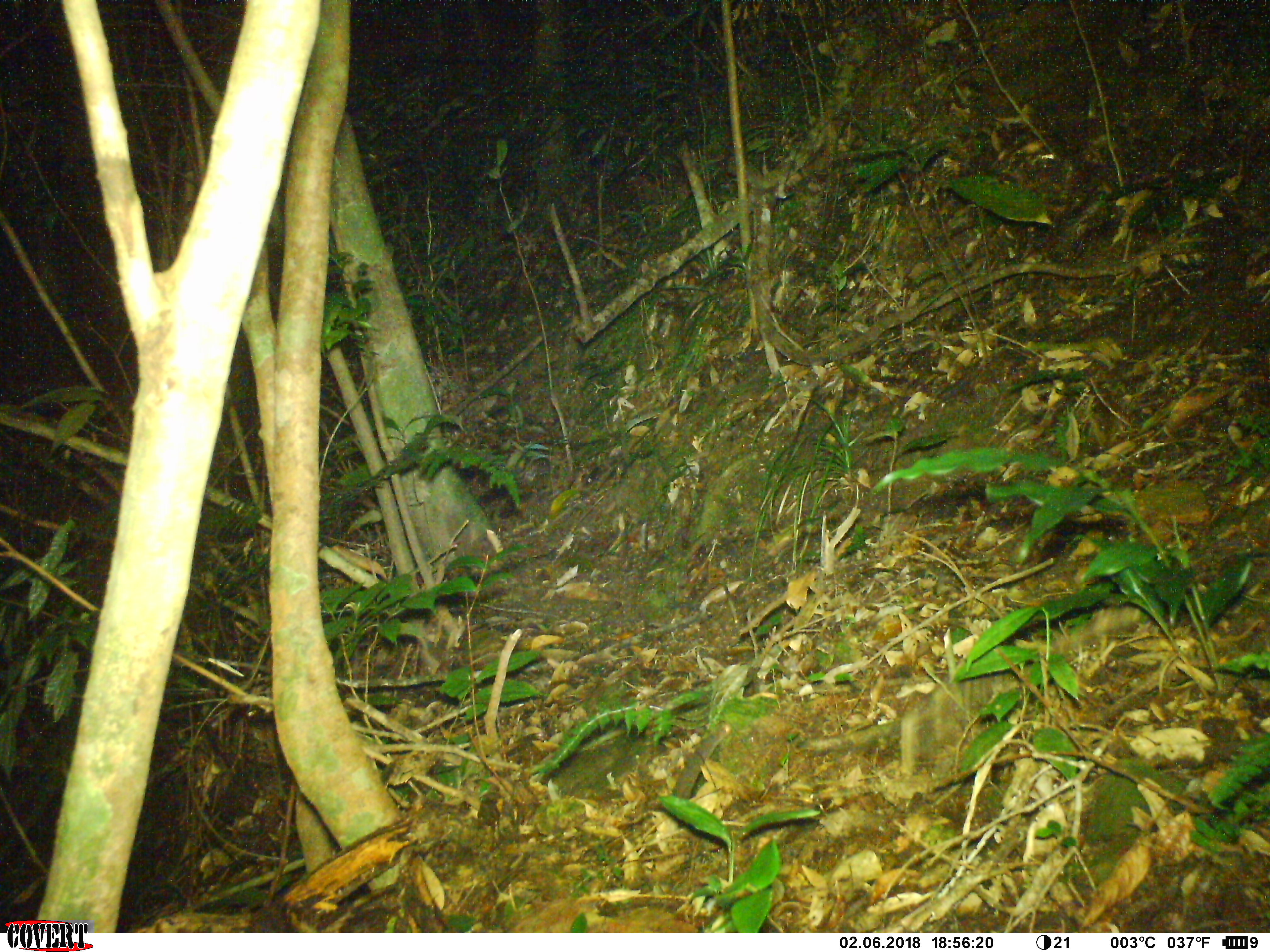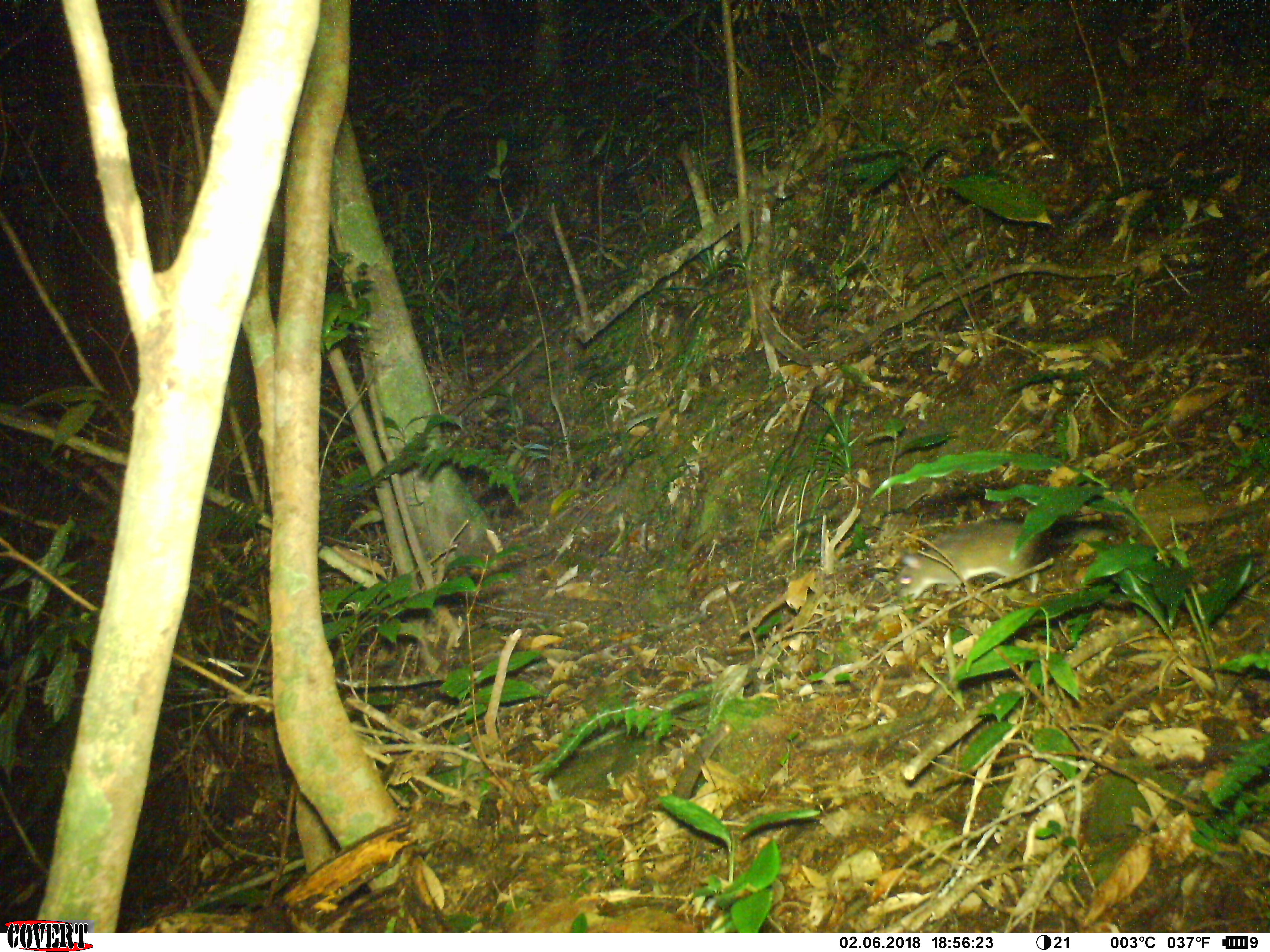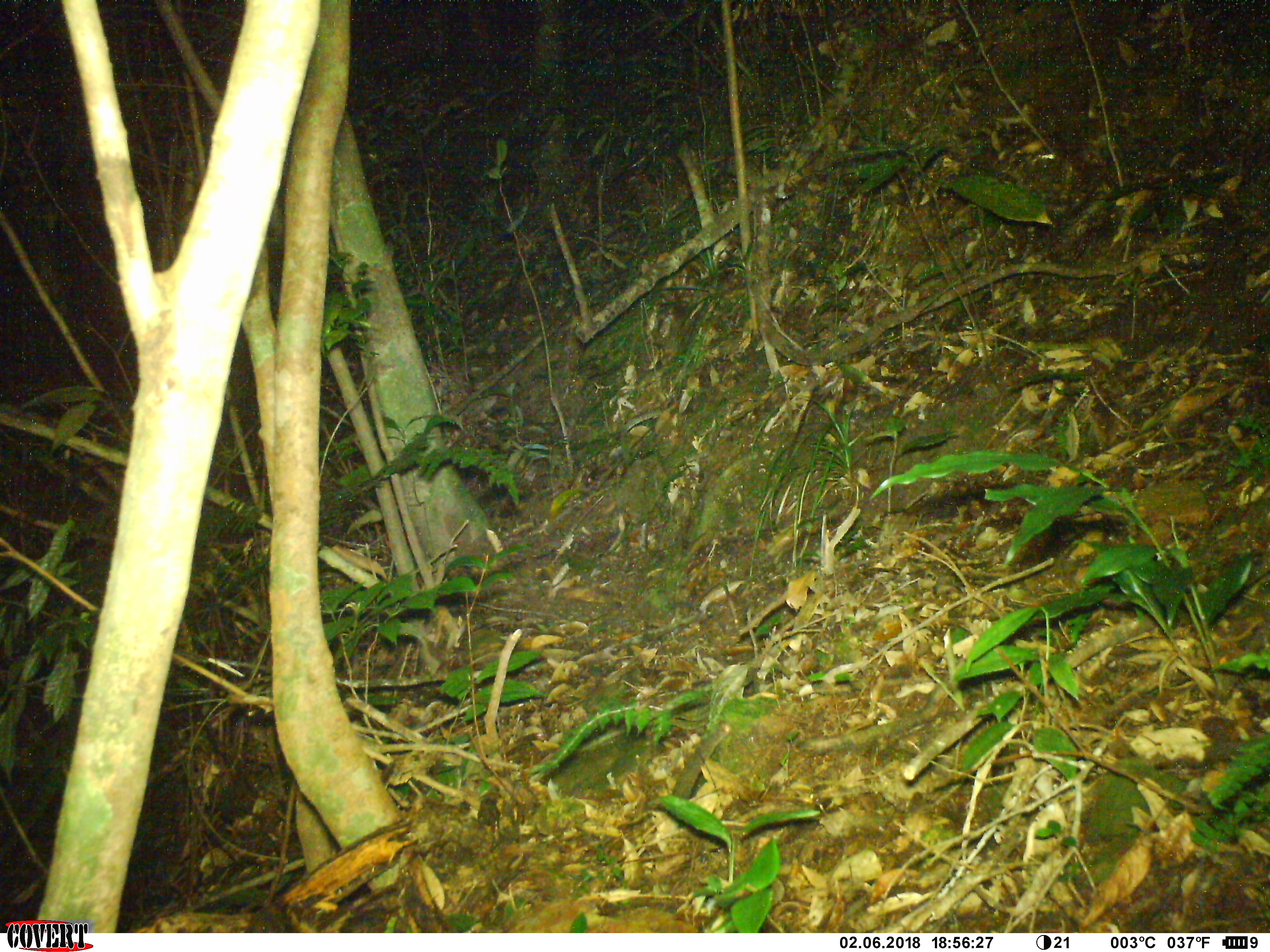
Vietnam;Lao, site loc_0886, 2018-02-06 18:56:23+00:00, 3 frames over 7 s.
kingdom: Animalia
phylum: Chordata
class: Mammalia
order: Rodentia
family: Muridae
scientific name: Muridae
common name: old-world mice and rats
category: unidentified murid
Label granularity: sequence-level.